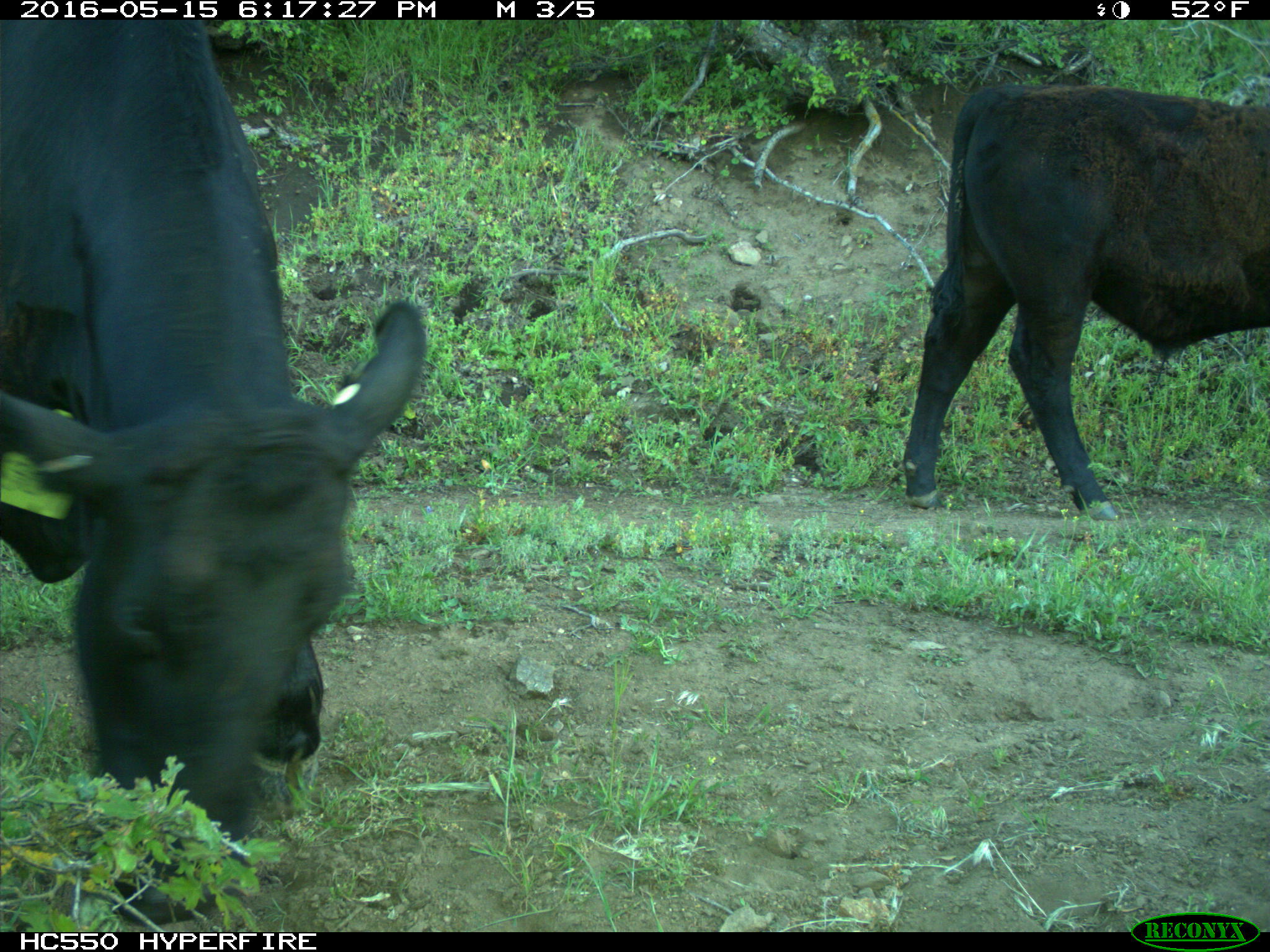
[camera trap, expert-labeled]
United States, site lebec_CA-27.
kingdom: Animalia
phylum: Chordata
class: Mammalia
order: Artiodactyla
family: Bovidae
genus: Bos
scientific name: Bos taurus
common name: domestic cow